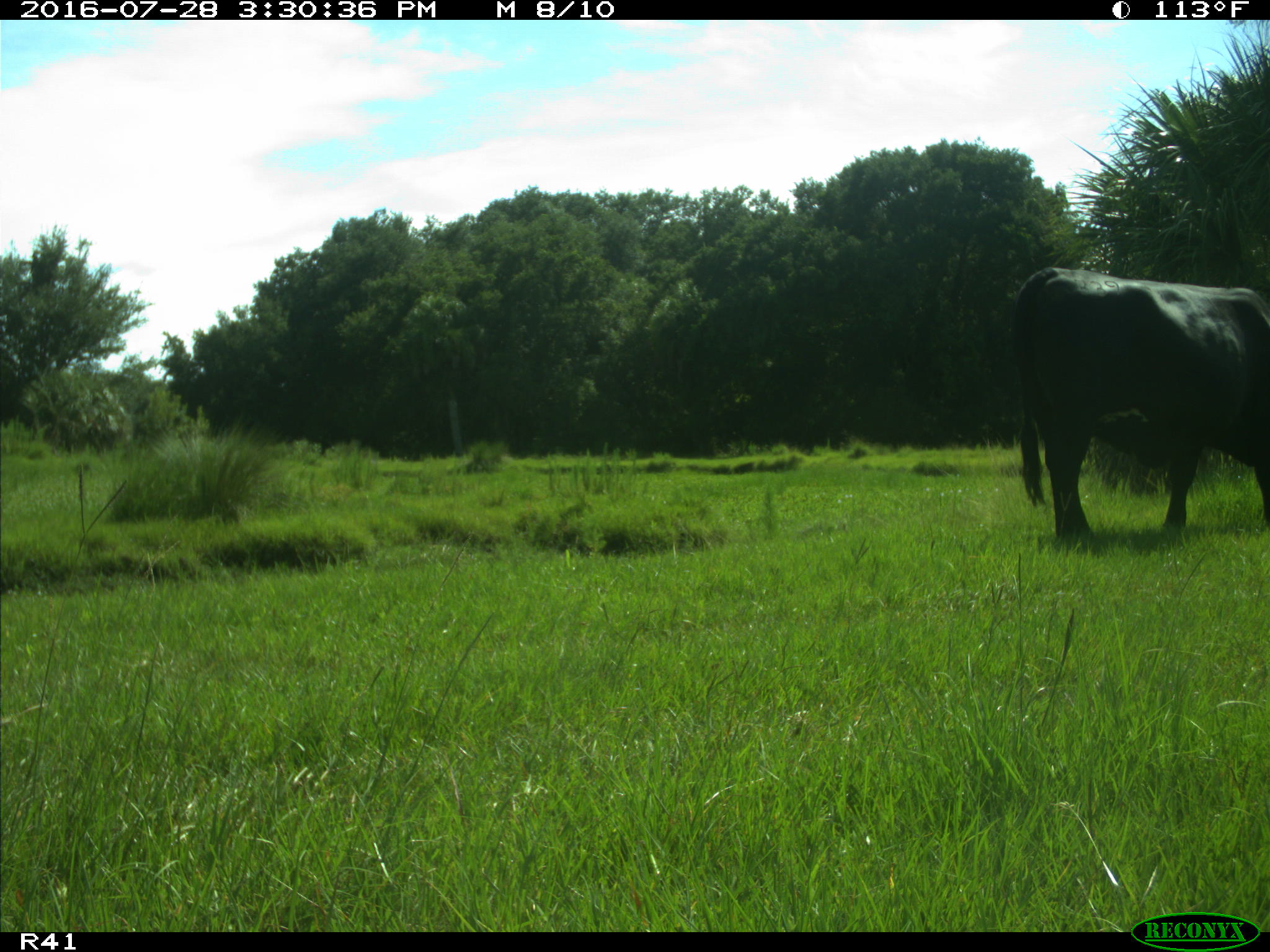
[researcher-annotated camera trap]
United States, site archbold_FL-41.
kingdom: Animalia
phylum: Chordata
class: Mammalia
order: Artiodactyla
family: Bovidae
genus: Bos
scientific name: Bos taurus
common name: domestic cow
Bos taurus (domestic cow).